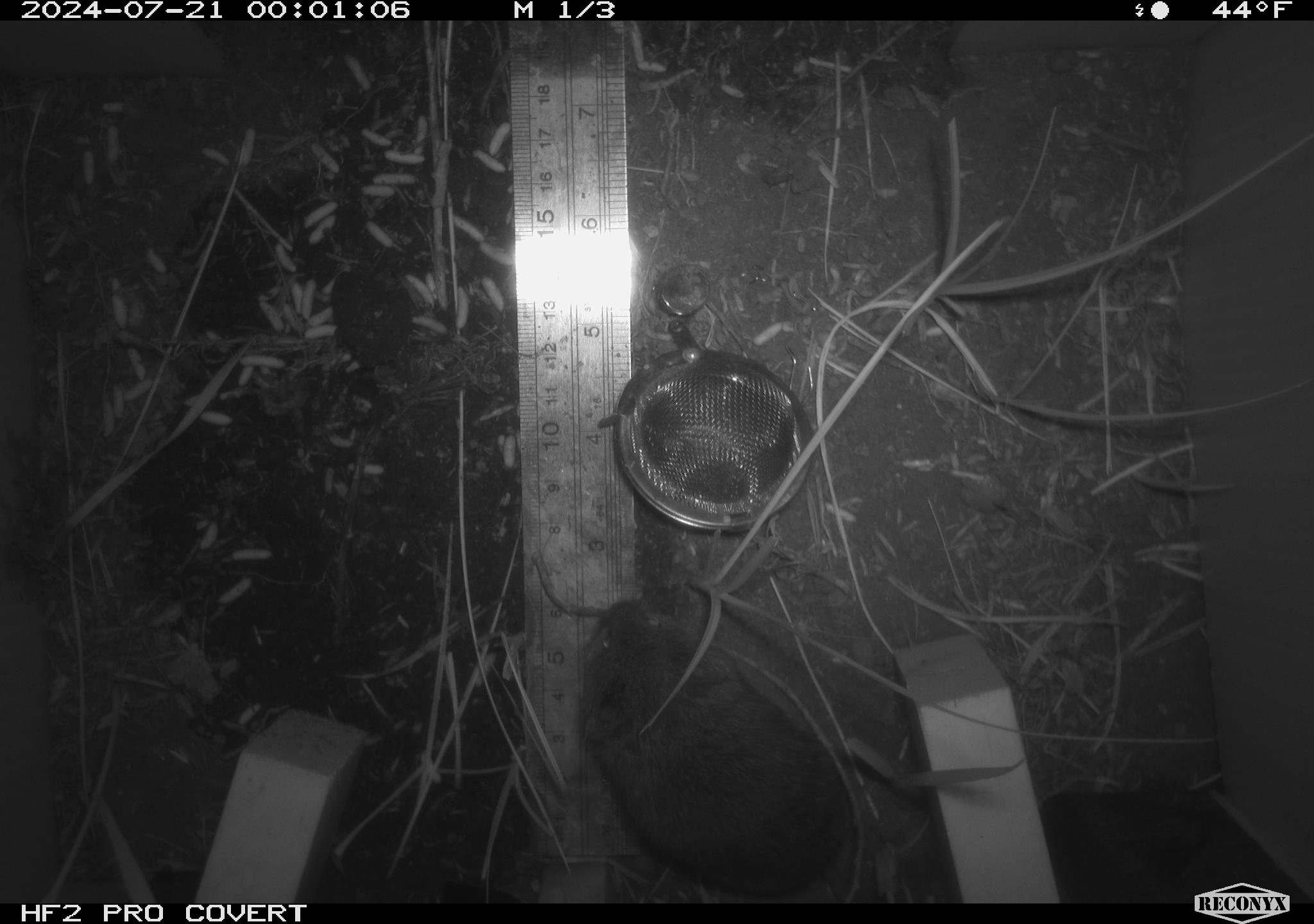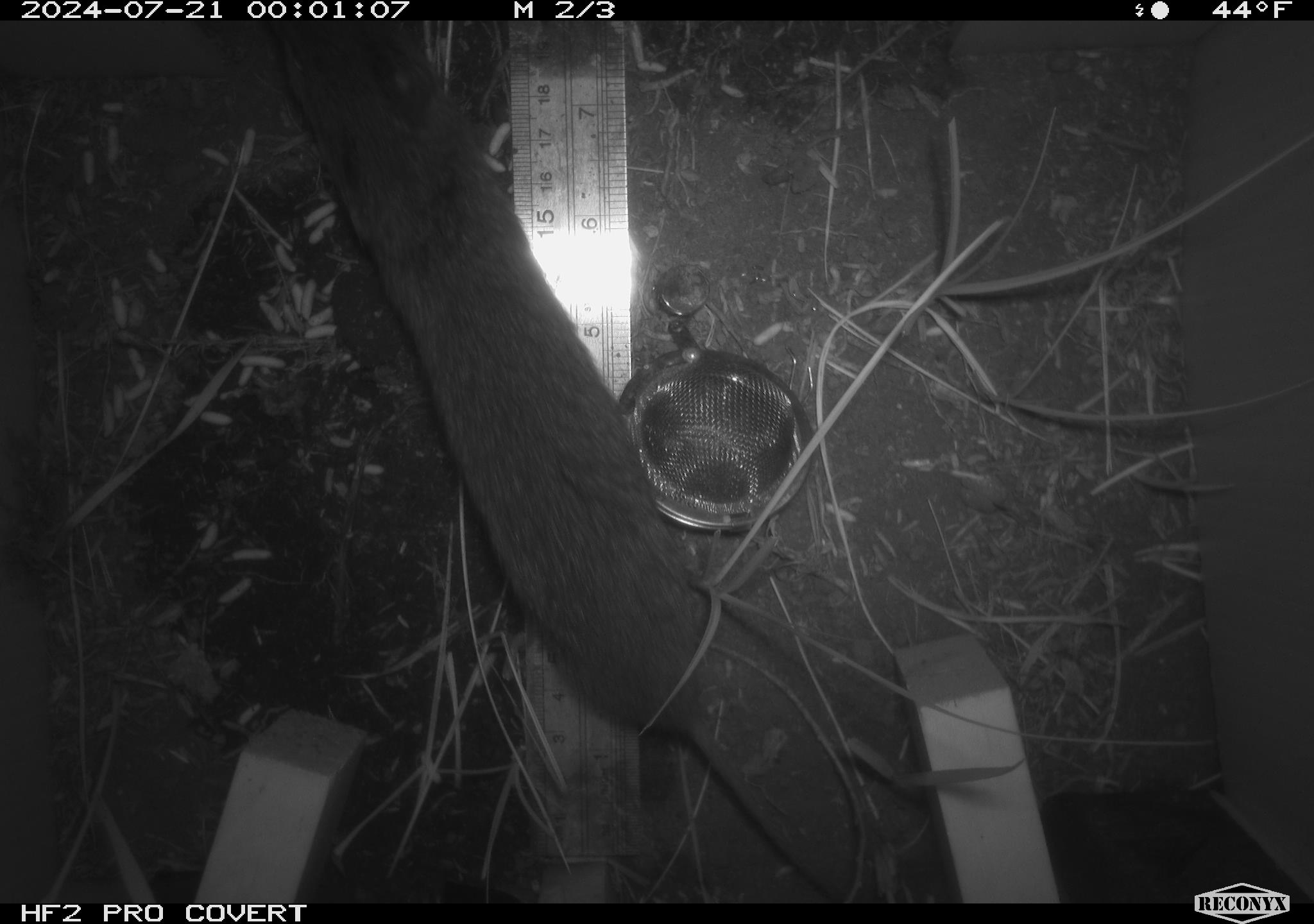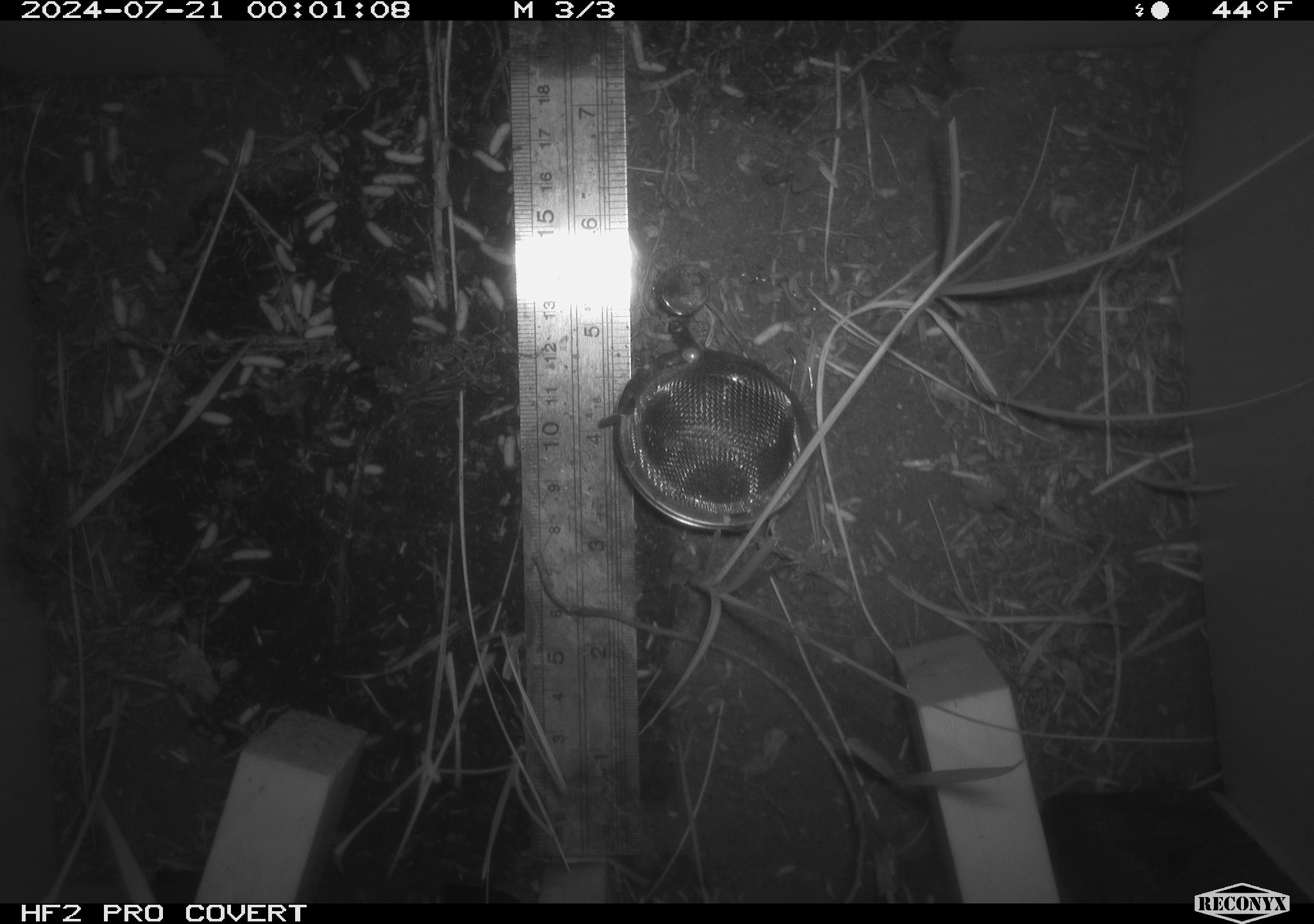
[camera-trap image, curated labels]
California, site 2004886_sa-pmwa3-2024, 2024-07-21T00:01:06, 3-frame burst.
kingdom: Animalia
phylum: Chordata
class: Mammalia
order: Rodentia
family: Cricetidae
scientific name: Arvicolinae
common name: voles, lemmings, and muskrats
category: arvicolinae subfamily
Arvicolinae subfamily (voles, lemmings, and muskrats) (Arvicolinae).